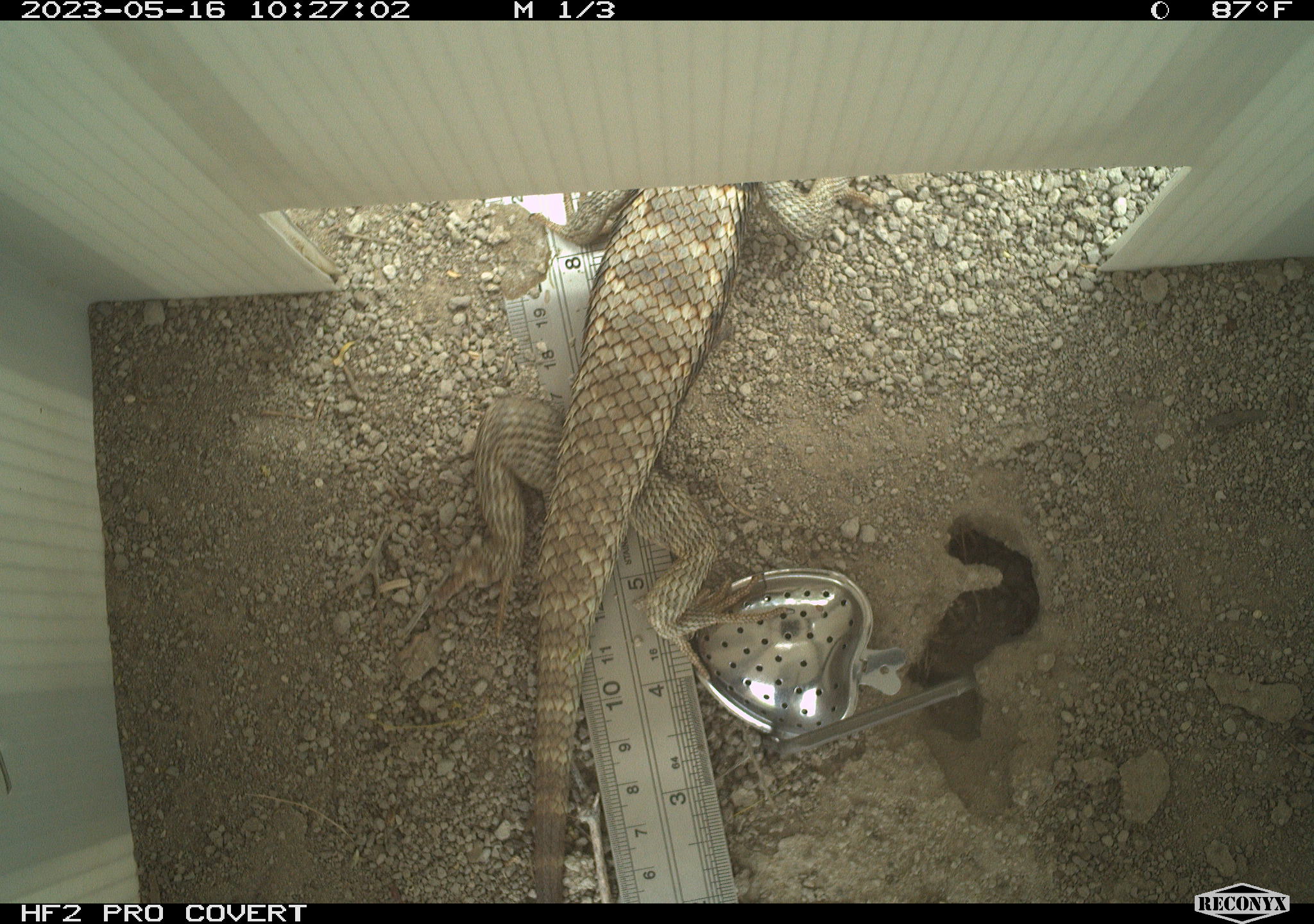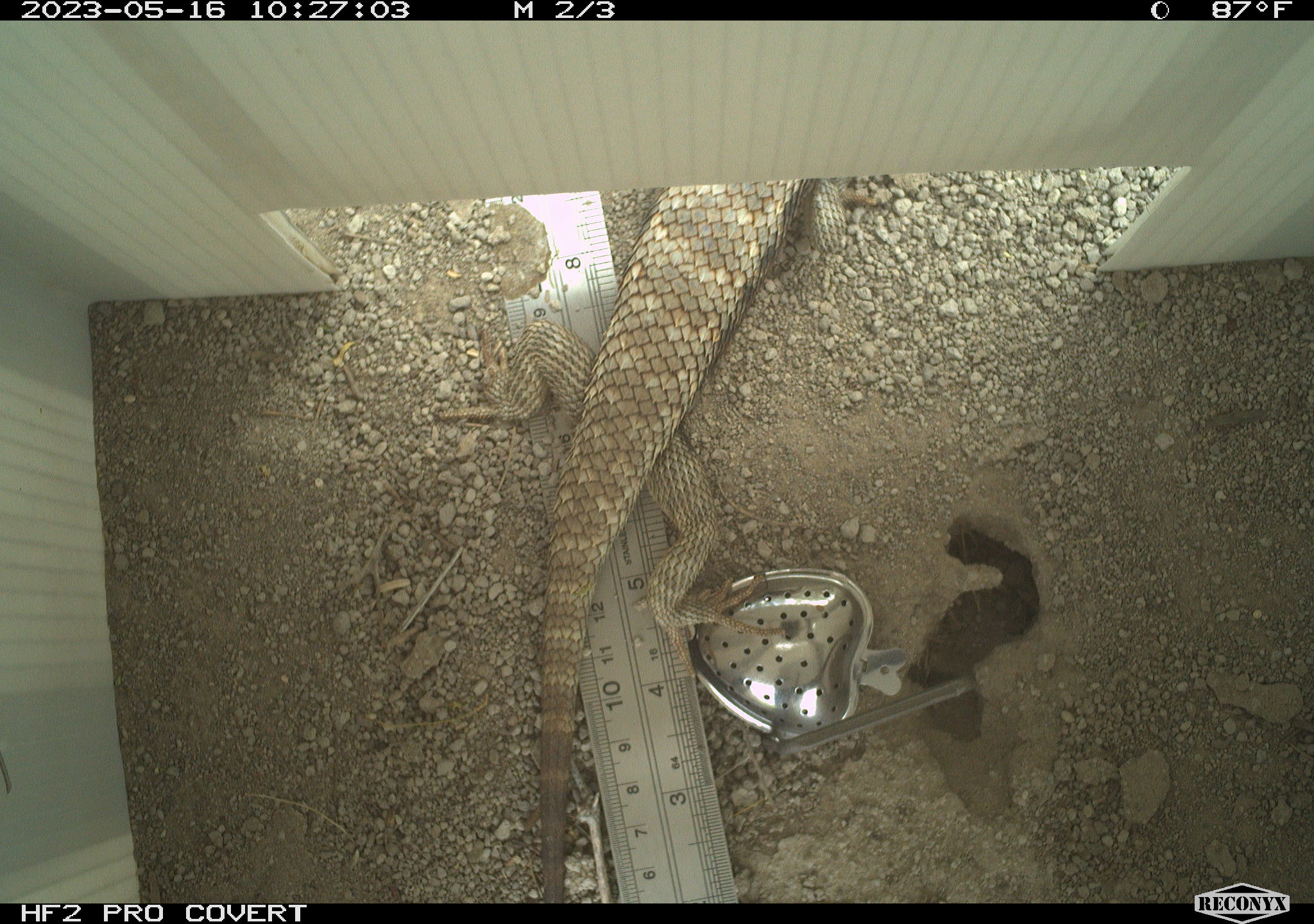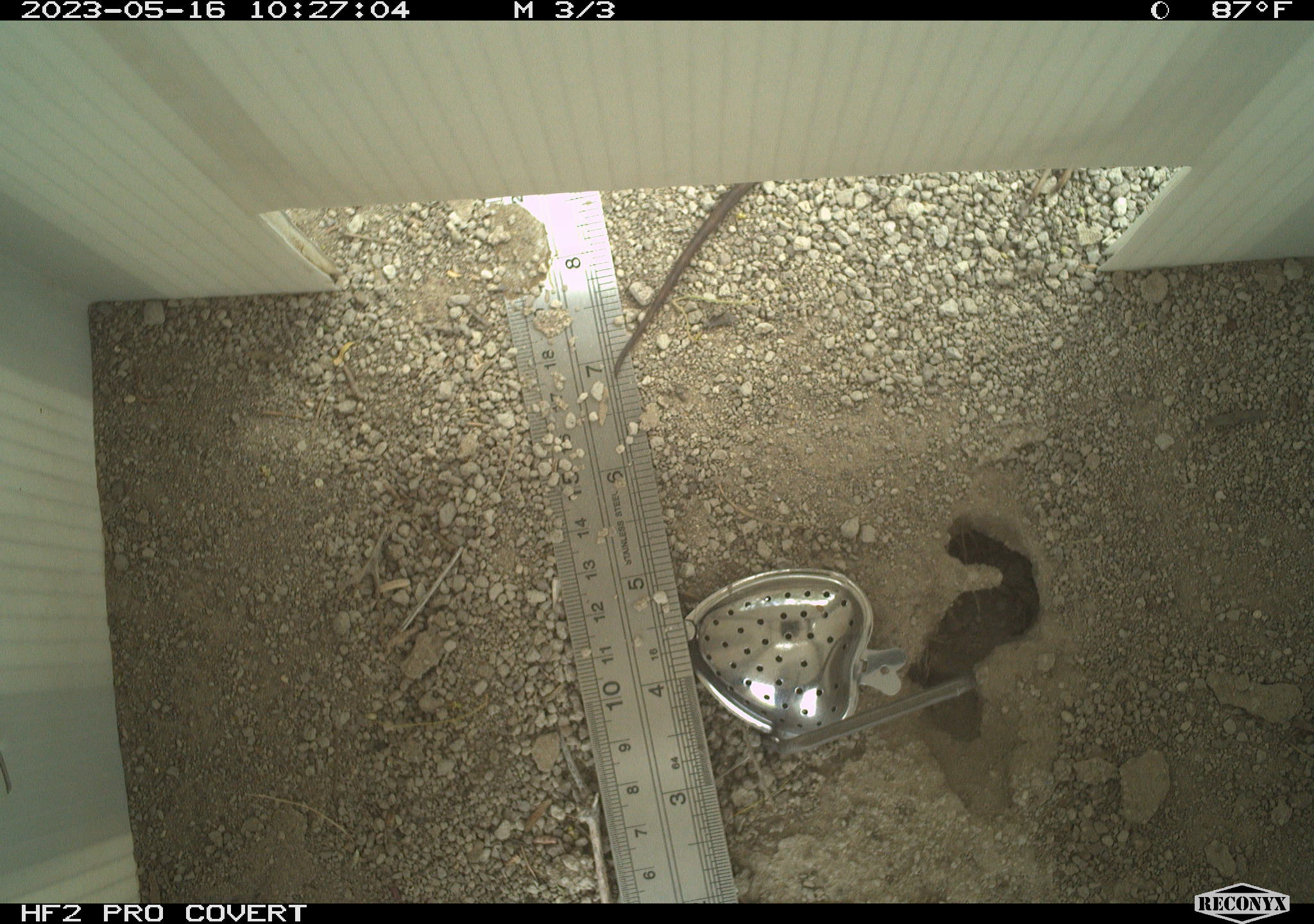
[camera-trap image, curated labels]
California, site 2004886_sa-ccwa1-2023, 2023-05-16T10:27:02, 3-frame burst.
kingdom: Animalia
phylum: Chordata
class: Reptilia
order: Squamata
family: Phrynosomatidae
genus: Sceloporus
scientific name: Sceloporus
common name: spiny lizards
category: sceloporus species